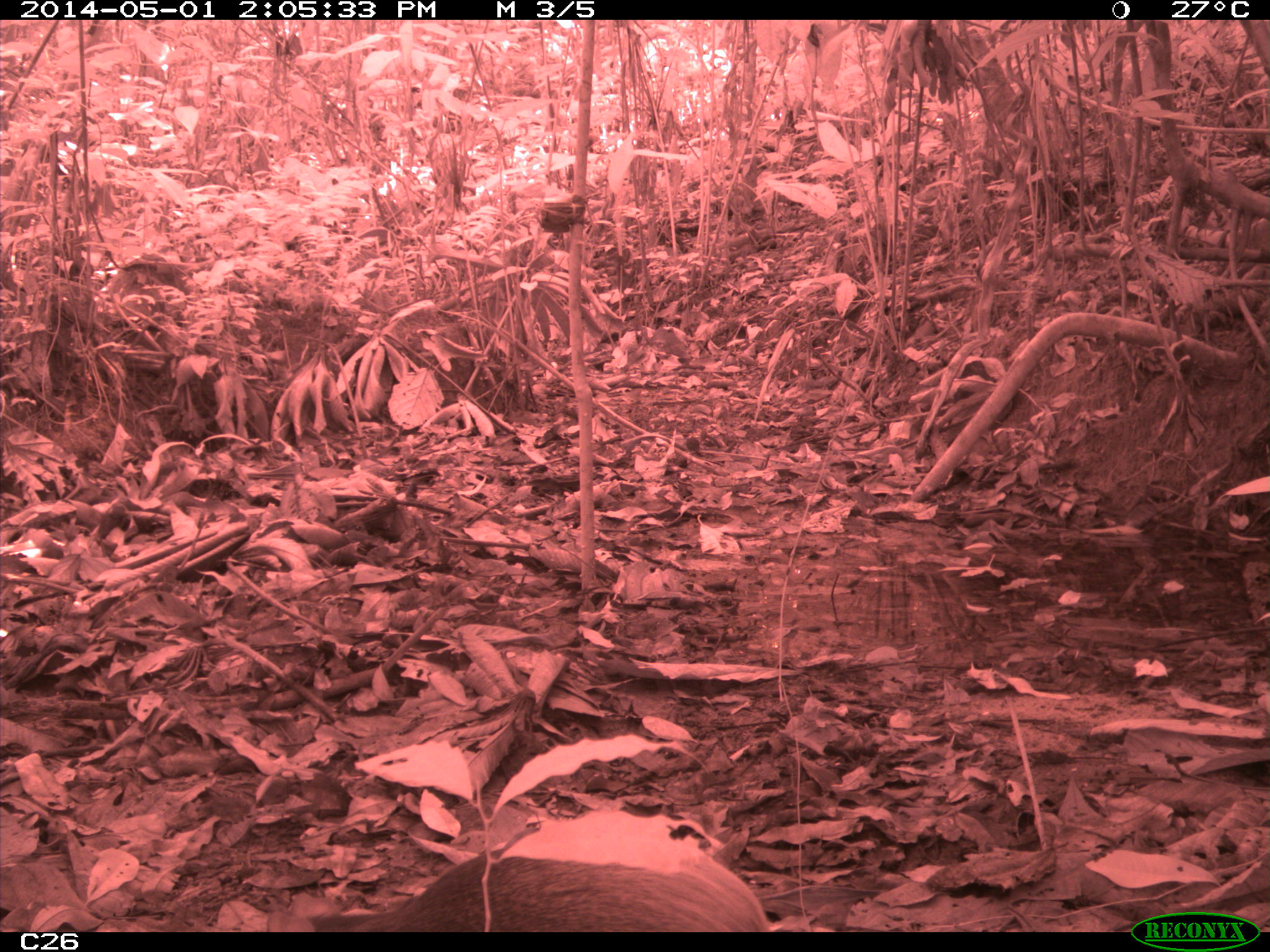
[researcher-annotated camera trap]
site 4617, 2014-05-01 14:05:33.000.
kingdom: Animalia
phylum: Chordata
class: Mammalia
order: Rodentia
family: Dasyproctidae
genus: Dasyprocta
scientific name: Dasyprocta leporina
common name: red-rumped agouti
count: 1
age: adult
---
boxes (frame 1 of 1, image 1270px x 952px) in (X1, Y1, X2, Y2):
dasyprocta leporina: (305, 821, 773, 932)